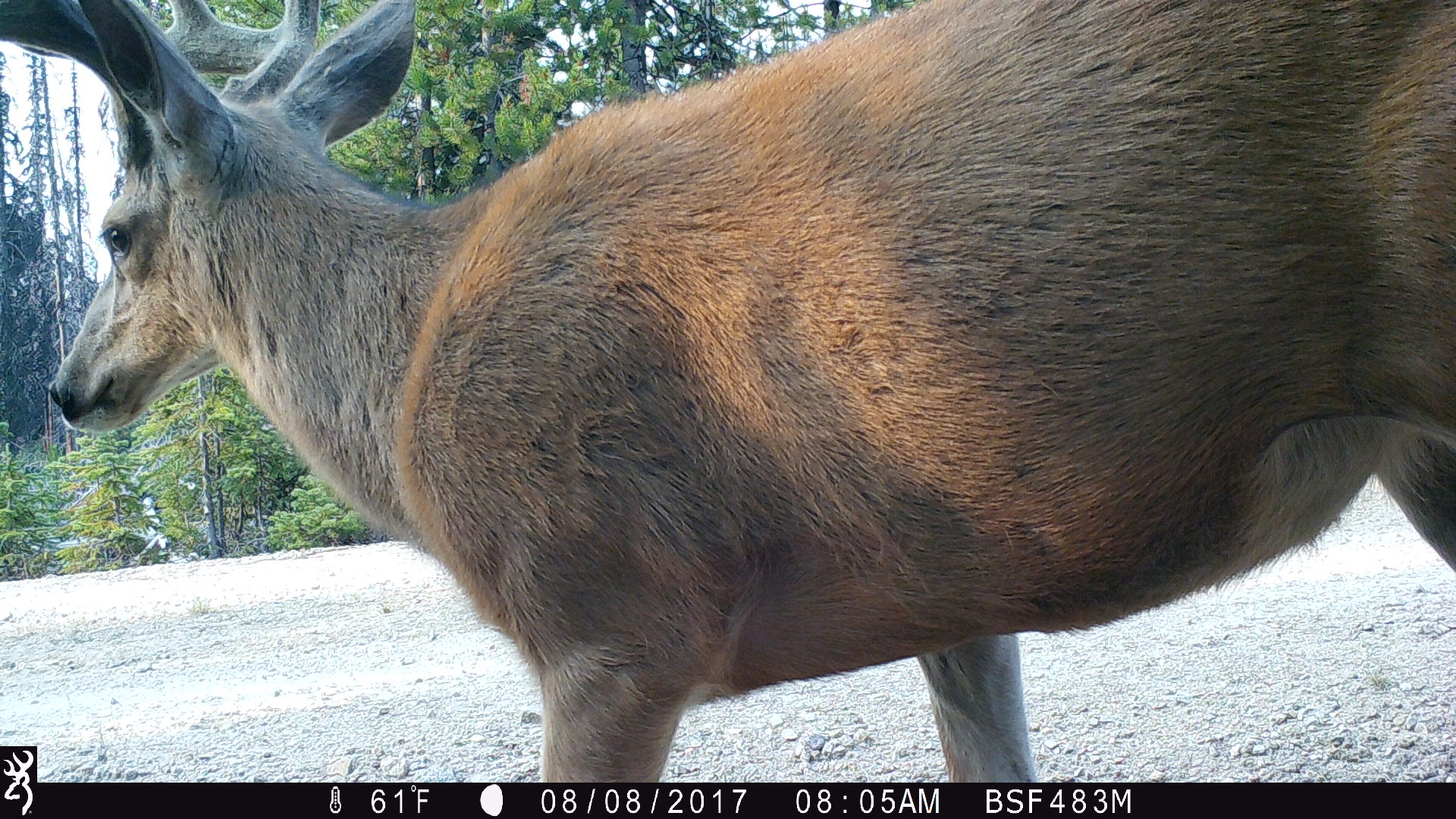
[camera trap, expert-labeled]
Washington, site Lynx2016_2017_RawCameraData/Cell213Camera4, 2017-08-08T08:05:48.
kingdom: Animalia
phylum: Chordata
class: Mammalia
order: Artiodactyla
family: Cervidae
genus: Odocoileus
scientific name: Odocoileus hemionus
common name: mule deer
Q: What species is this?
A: Odocoileus hemionus (mule deer).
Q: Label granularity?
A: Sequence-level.